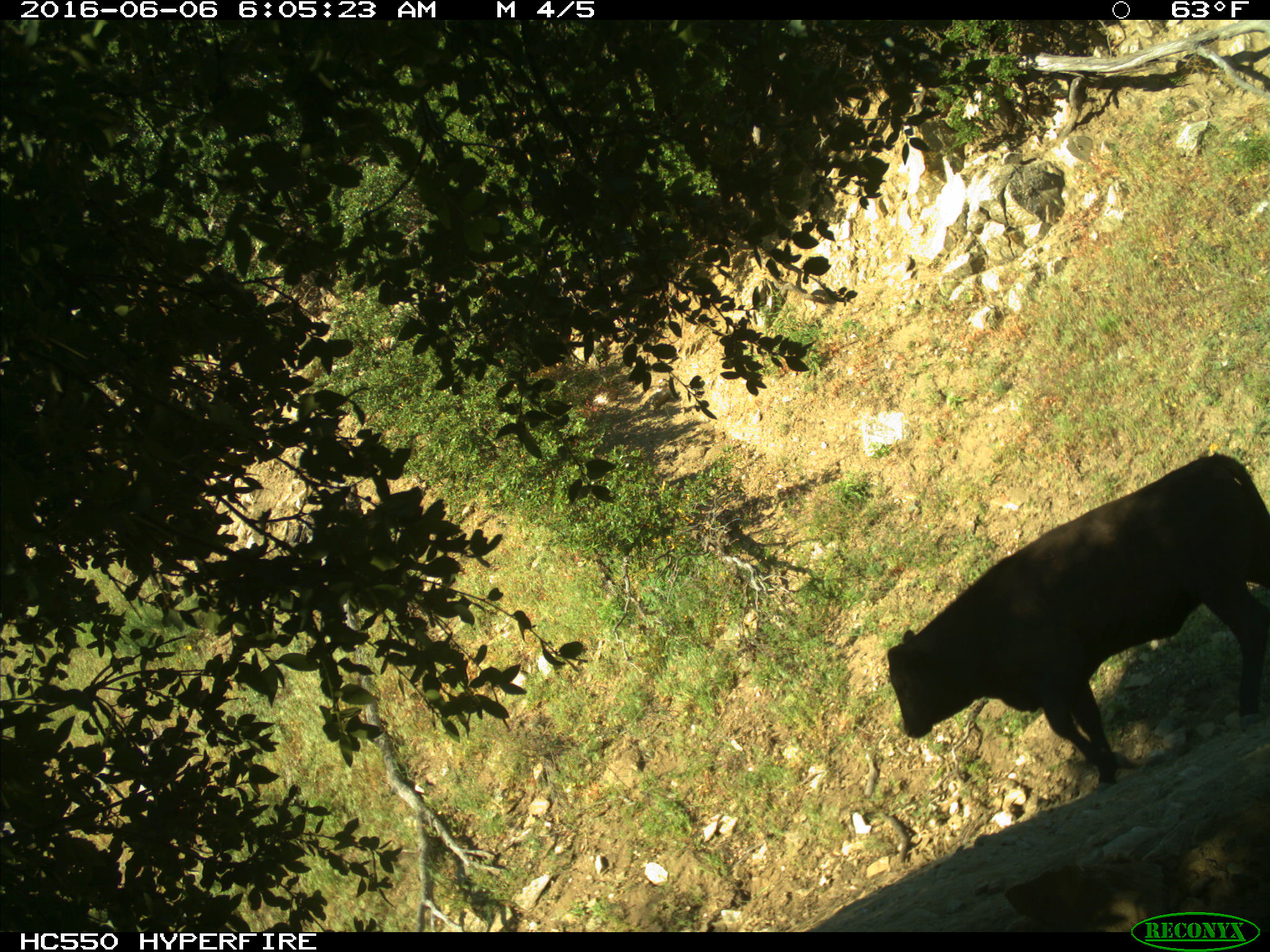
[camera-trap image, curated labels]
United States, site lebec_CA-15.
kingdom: Animalia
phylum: Chordata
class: Mammalia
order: Artiodactyla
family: Bovidae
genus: Bos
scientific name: Bos taurus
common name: domestic cow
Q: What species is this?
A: Bos taurus (domestic cow).